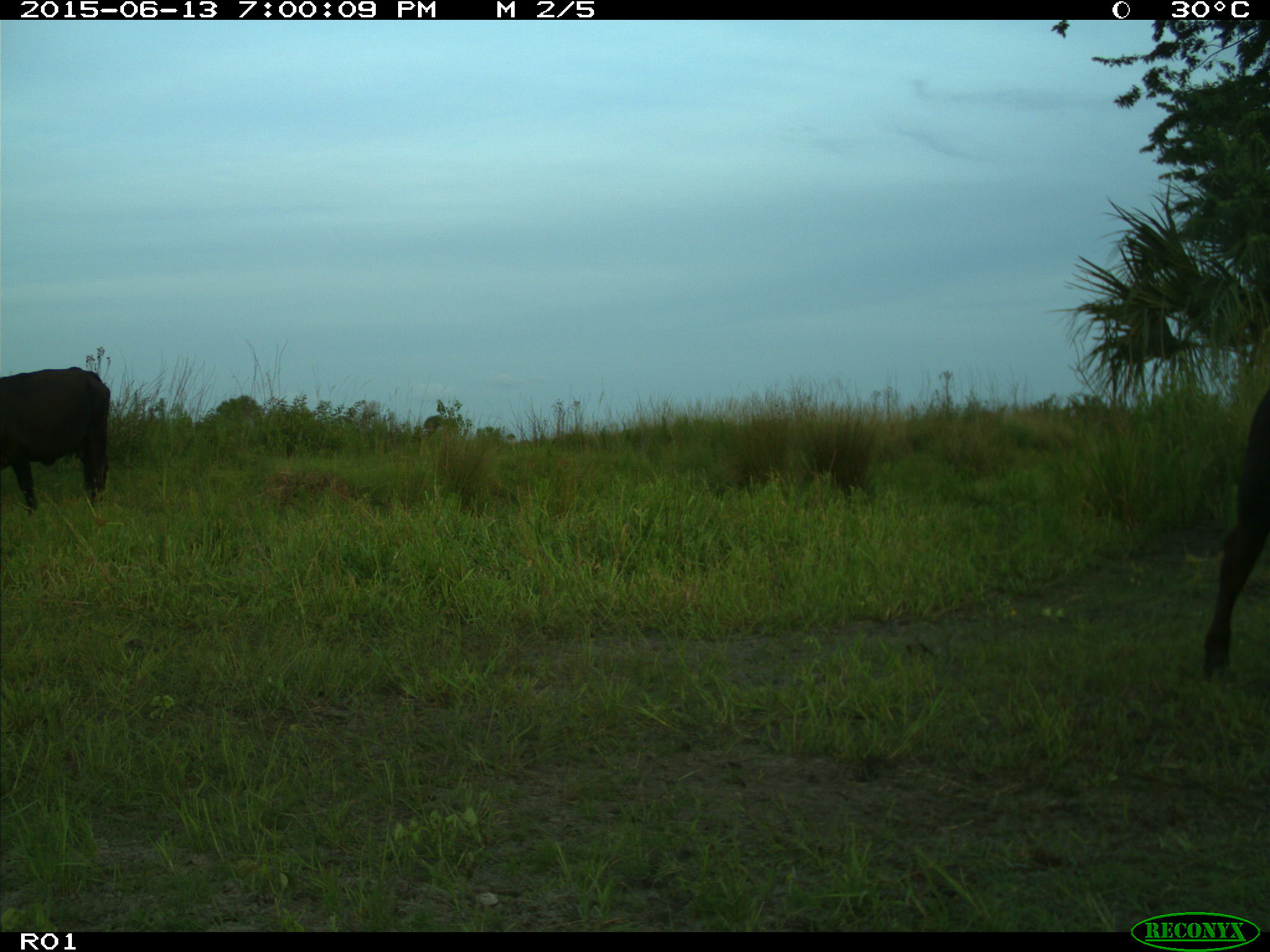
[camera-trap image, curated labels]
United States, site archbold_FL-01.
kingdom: Animalia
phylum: Chordata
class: Mammalia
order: Artiodactyla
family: Bovidae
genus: Bos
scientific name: Bos taurus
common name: domestic cow